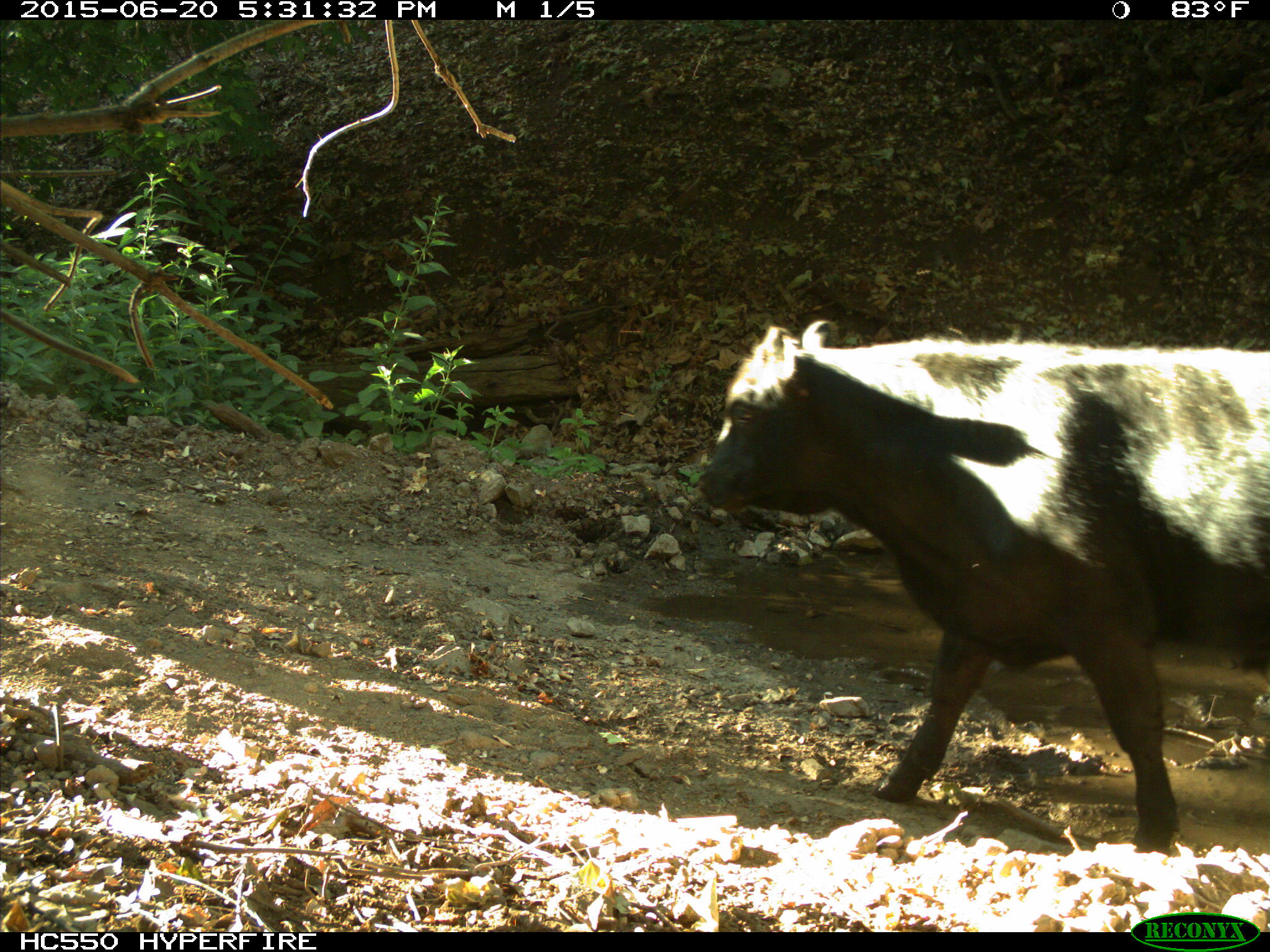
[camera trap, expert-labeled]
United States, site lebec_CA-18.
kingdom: Animalia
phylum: Chordata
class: Mammalia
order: Artiodactyla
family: Bovidae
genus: Bos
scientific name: Bos taurus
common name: domestic cow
Bos taurus (domestic cow).